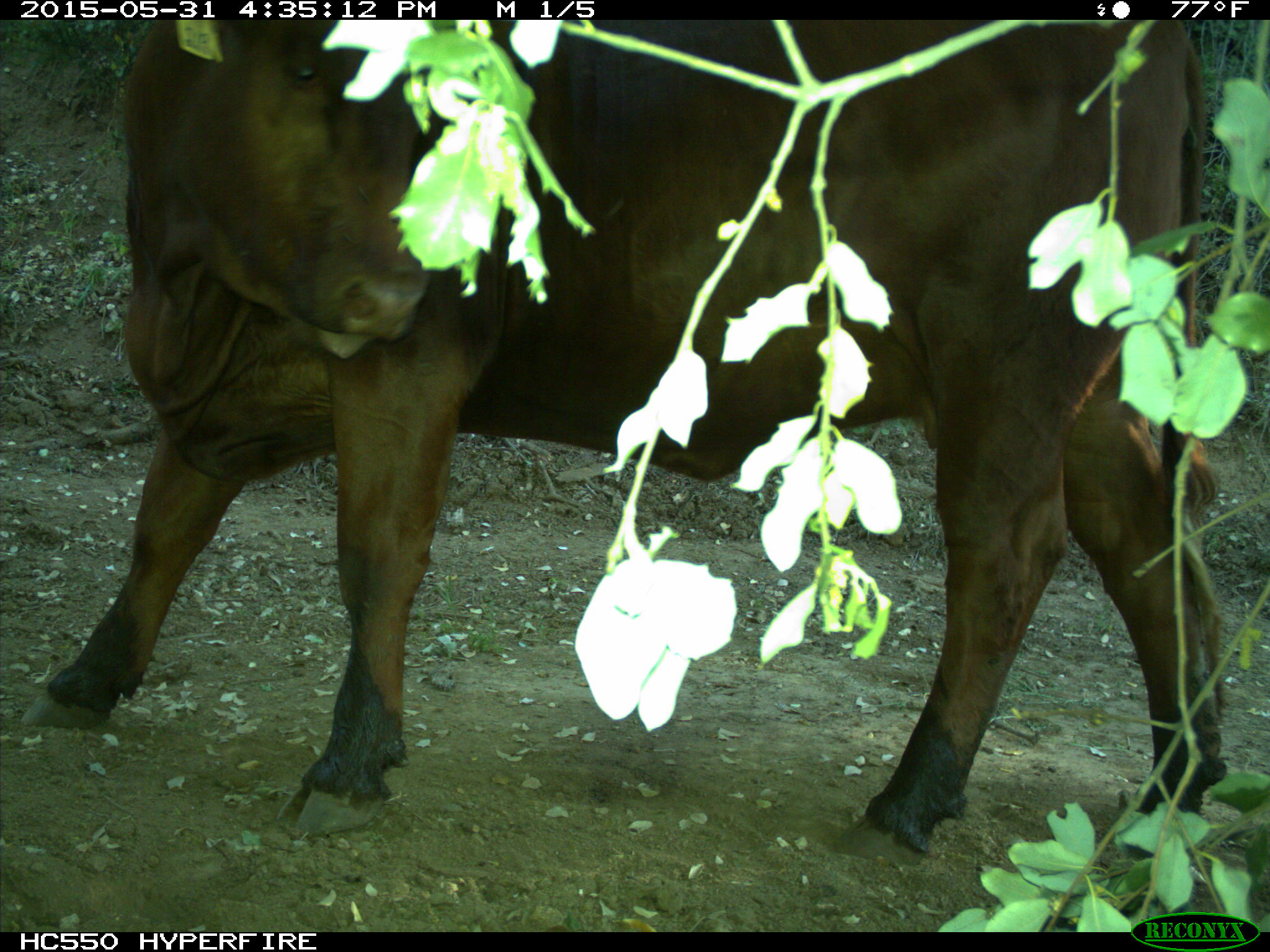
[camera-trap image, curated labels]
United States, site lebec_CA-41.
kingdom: Animalia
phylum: Chordata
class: Mammalia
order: Artiodactyla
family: Bovidae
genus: Bos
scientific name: Bos taurus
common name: domestic cow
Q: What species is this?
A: Bos taurus (domestic cow).